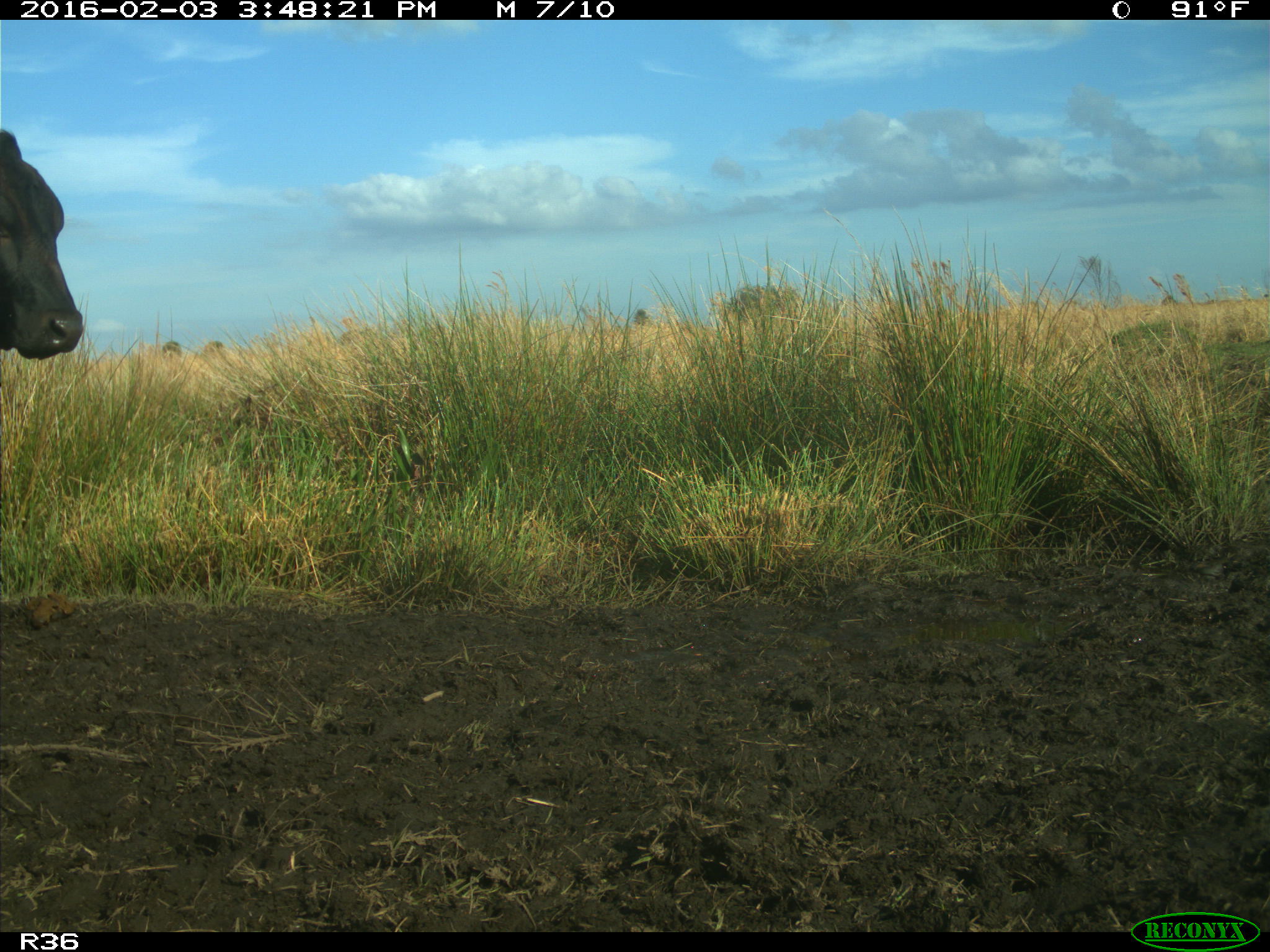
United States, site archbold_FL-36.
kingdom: Animalia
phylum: Chordata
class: Mammalia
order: Artiodactyla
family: Bovidae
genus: Bos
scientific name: Bos taurus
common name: domestic cow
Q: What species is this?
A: Bos taurus (domestic cow).